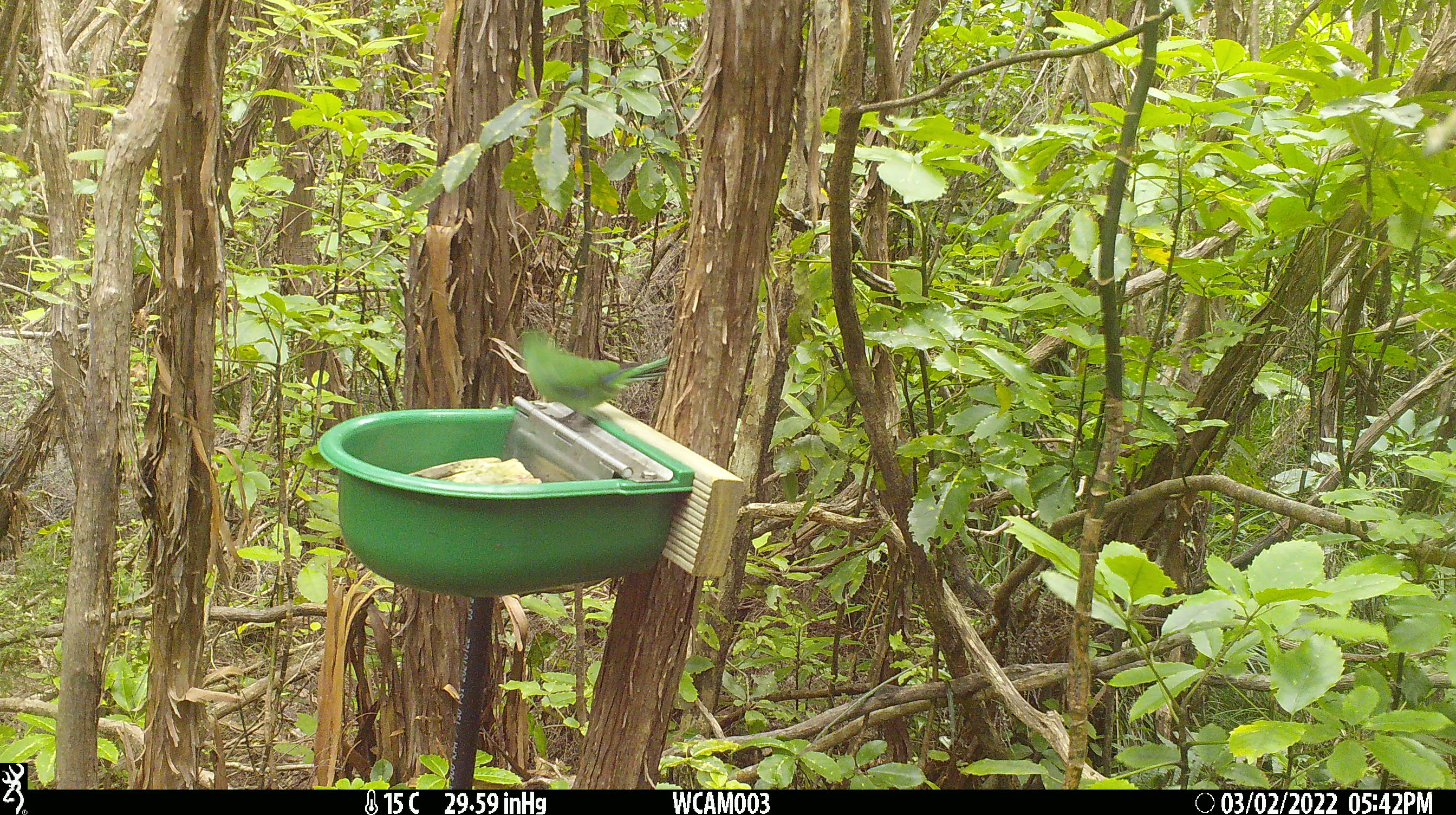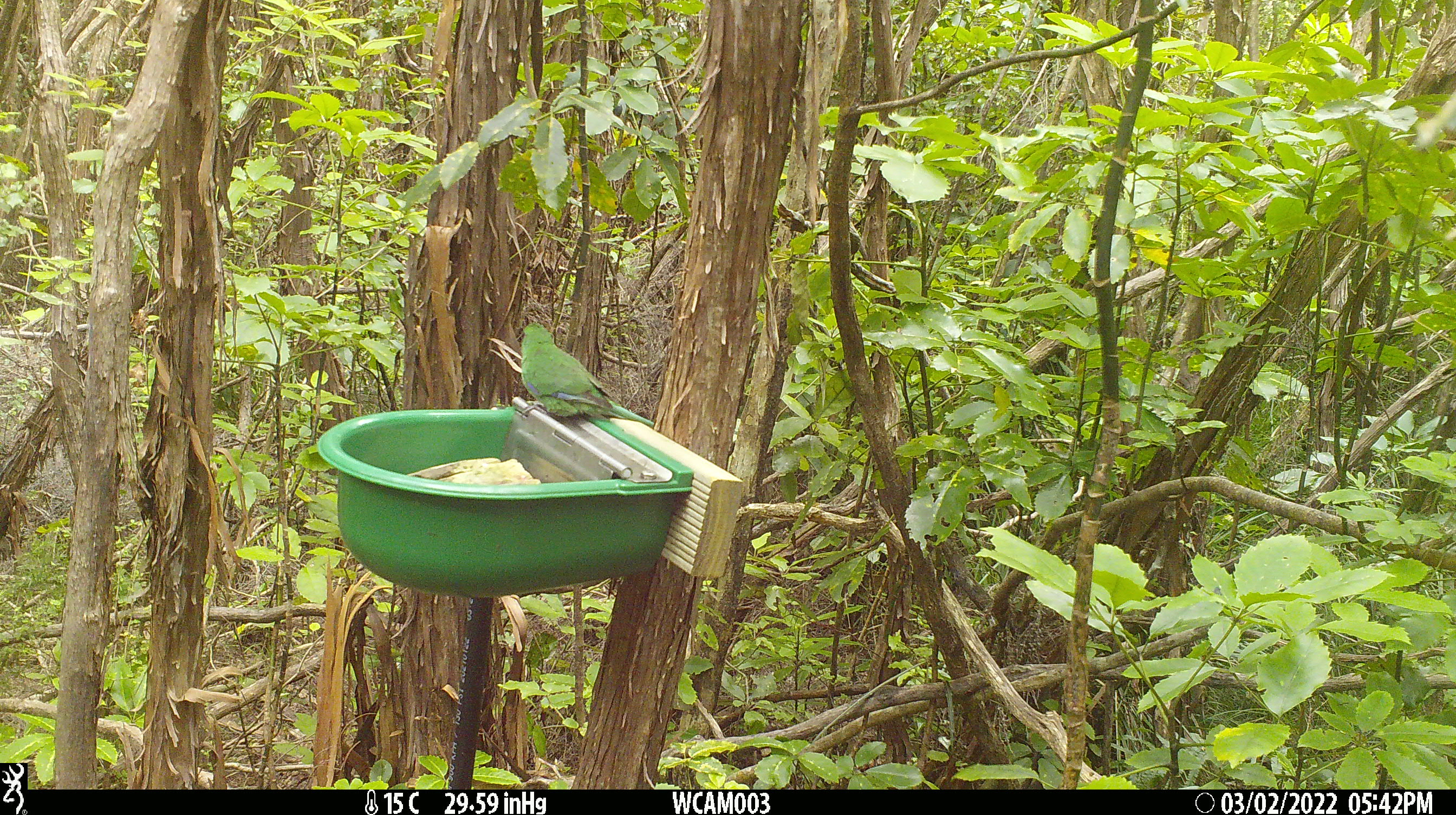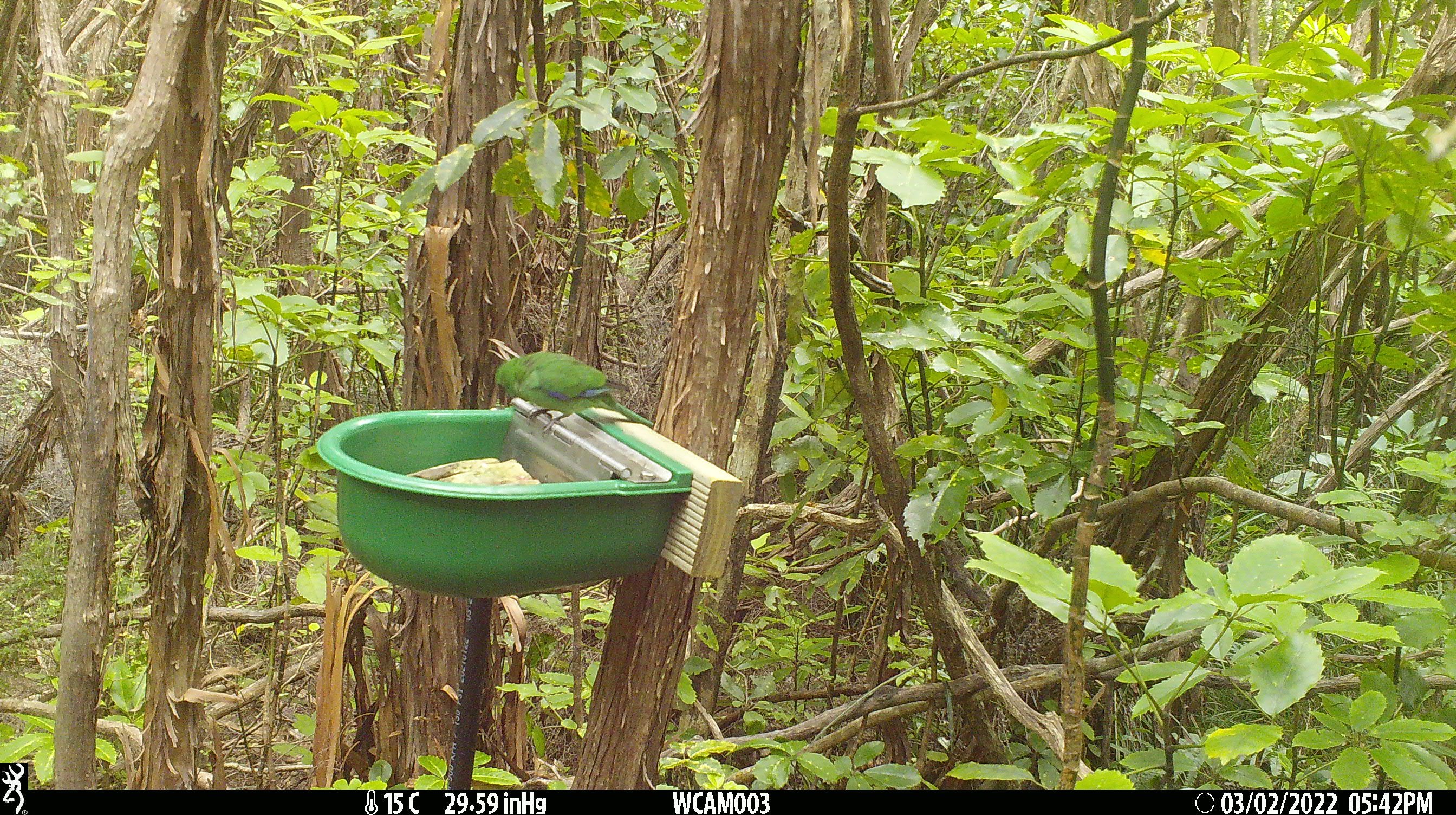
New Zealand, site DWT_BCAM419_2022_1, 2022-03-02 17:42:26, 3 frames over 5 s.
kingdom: Animalia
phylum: Chordata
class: Aves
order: Psittaciformes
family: Psittaculidae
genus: Cyanoramphus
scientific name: Cyanoramphus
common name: parakeet